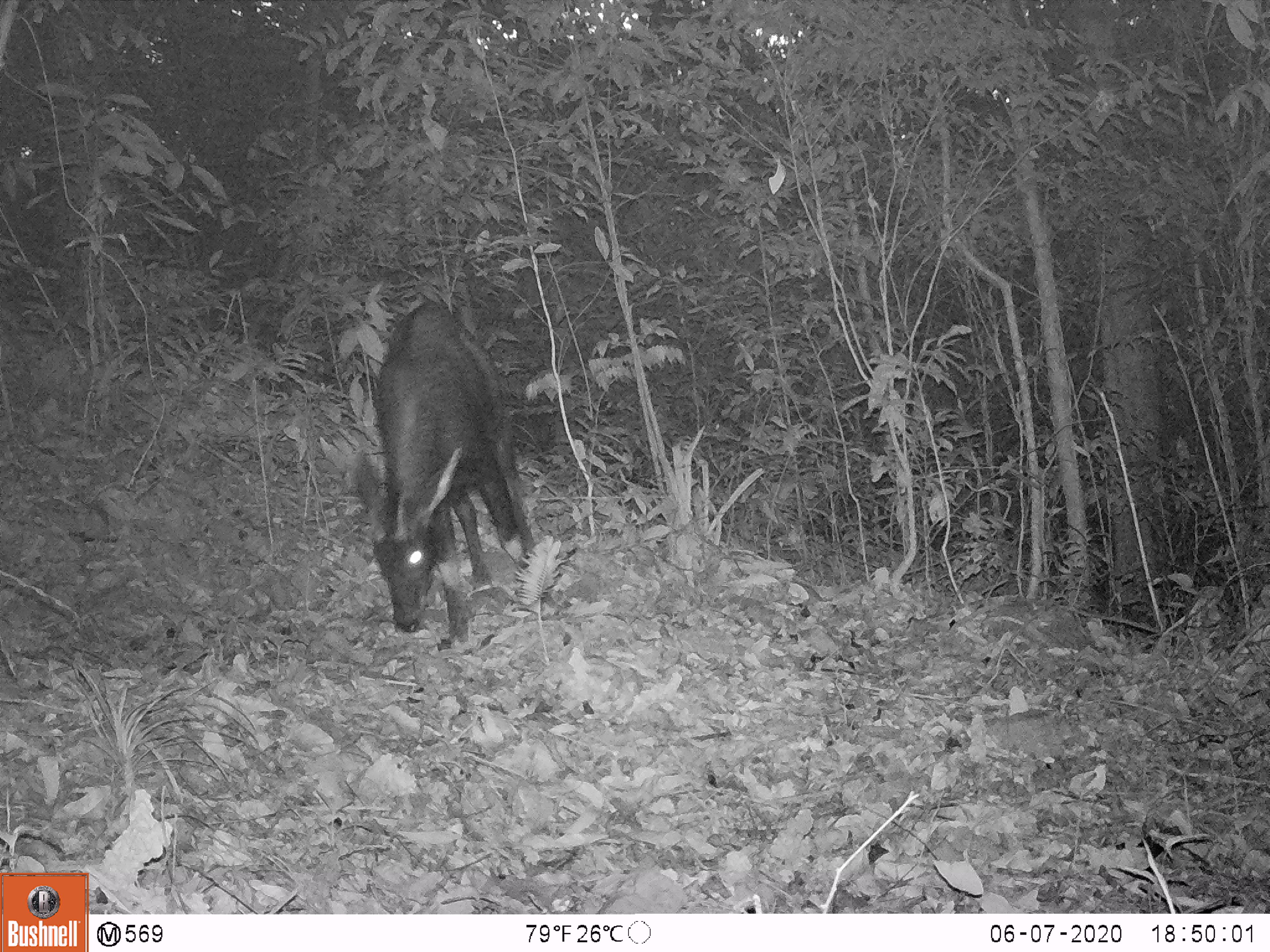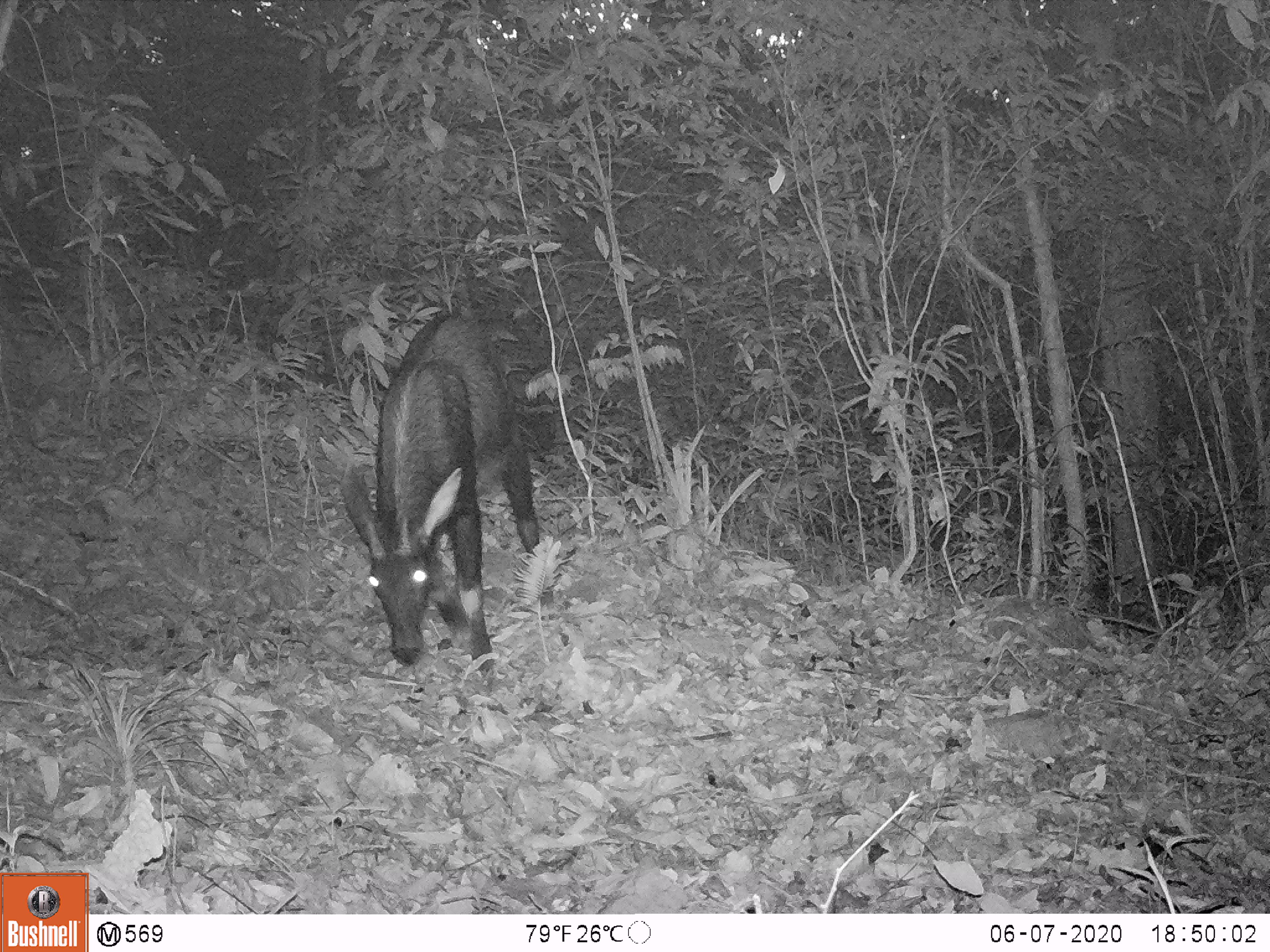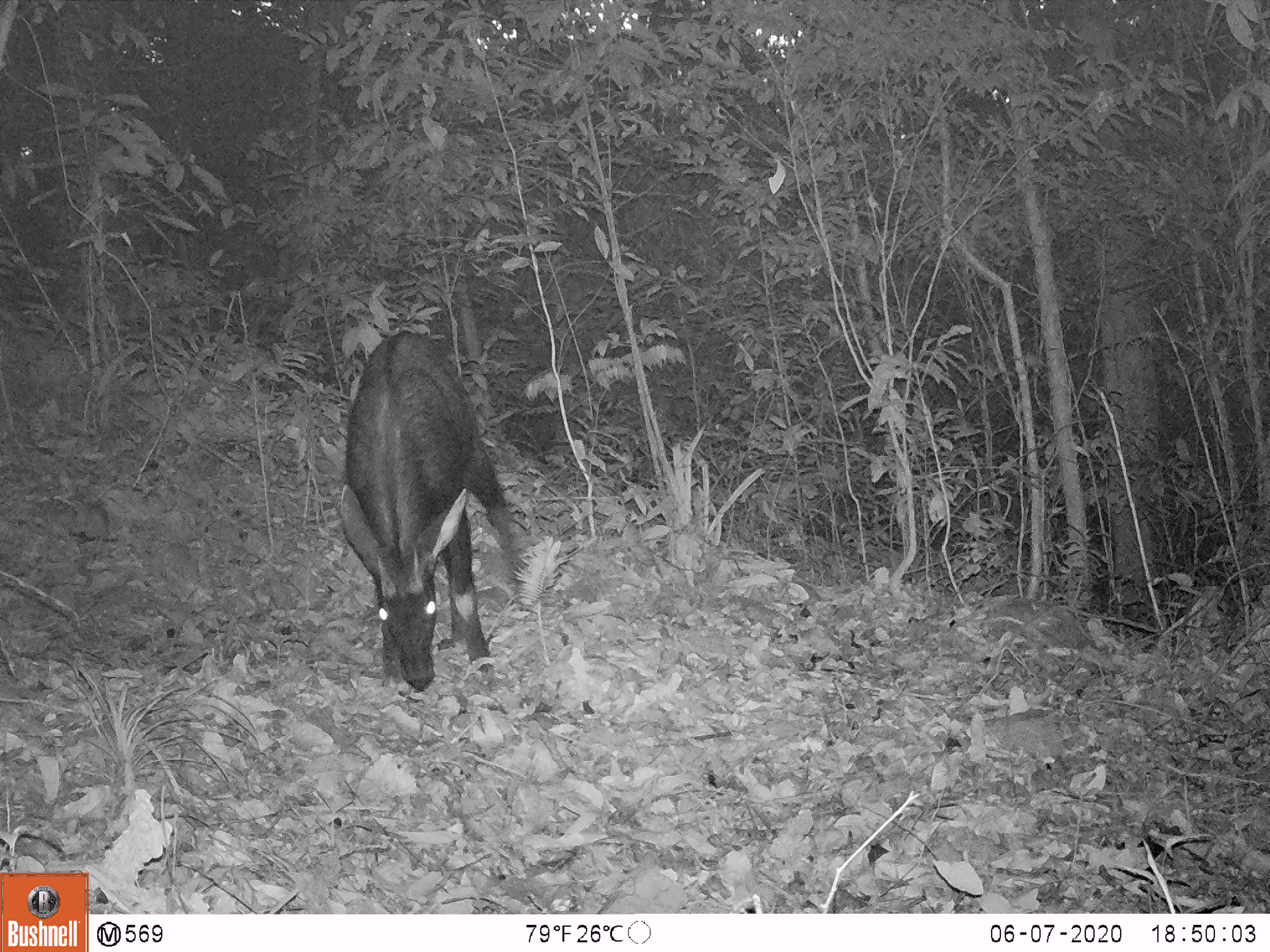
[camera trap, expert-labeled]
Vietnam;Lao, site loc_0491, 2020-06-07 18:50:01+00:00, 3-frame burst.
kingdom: Animalia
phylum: Chordata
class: Mammalia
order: Artiodactyla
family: Bovidae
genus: Capricornis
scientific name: Capricornis sumatraensis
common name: chinese serow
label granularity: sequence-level